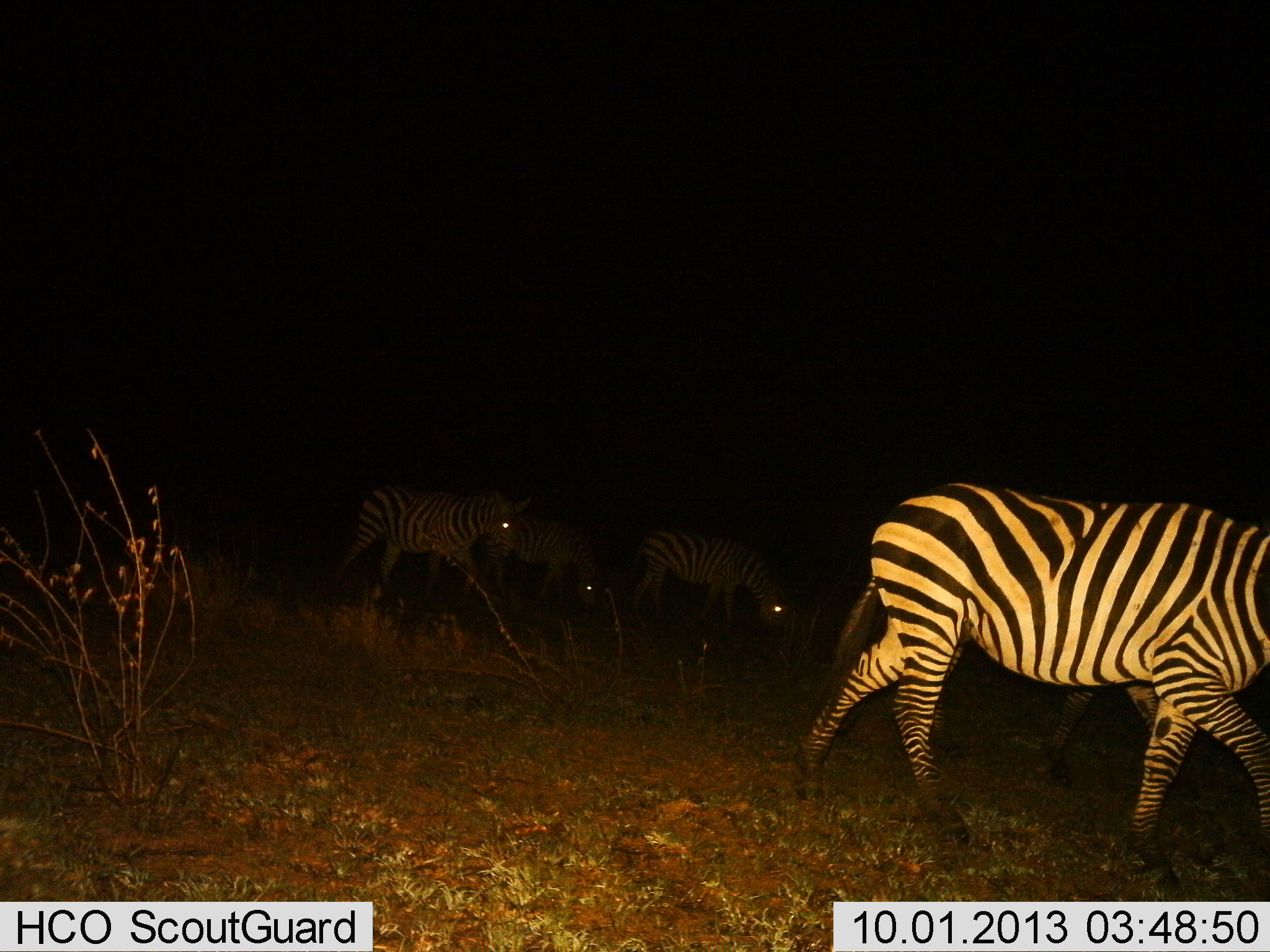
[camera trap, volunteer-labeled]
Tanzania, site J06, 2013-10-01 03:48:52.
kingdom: Animalia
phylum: Chordata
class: Mammalia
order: Perissodactyla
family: Equidae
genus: Equus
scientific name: Equus quagga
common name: plains zebra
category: zebra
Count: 4.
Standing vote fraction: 16%.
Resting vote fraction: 0%.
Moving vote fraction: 89%.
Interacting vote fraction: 0%.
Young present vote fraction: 0%.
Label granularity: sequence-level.